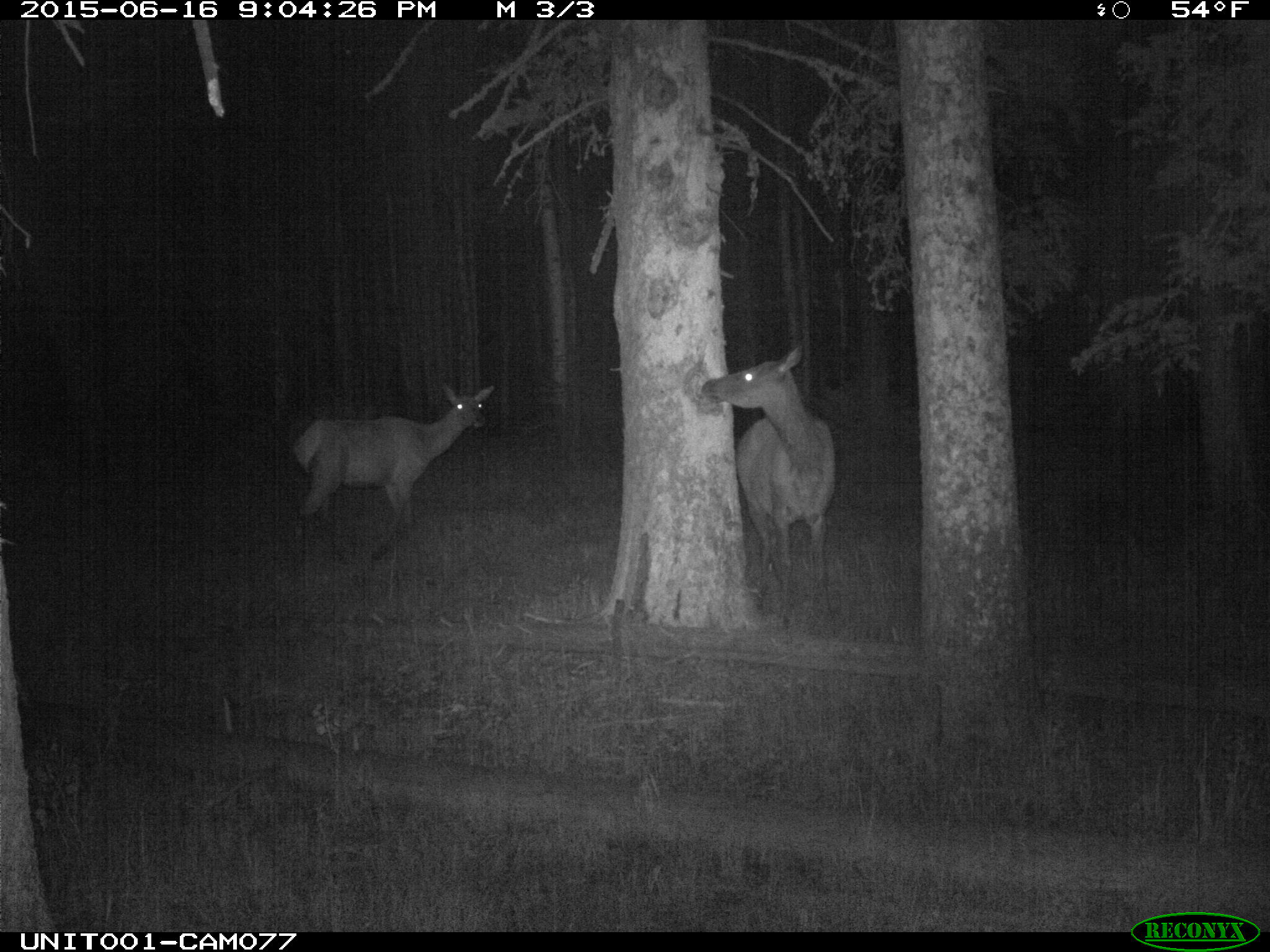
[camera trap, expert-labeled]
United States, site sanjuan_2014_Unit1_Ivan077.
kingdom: Animalia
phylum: Chordata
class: Mammalia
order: Artiodactyla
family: Cervidae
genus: Cervus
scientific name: Cervus elaphus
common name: red deer